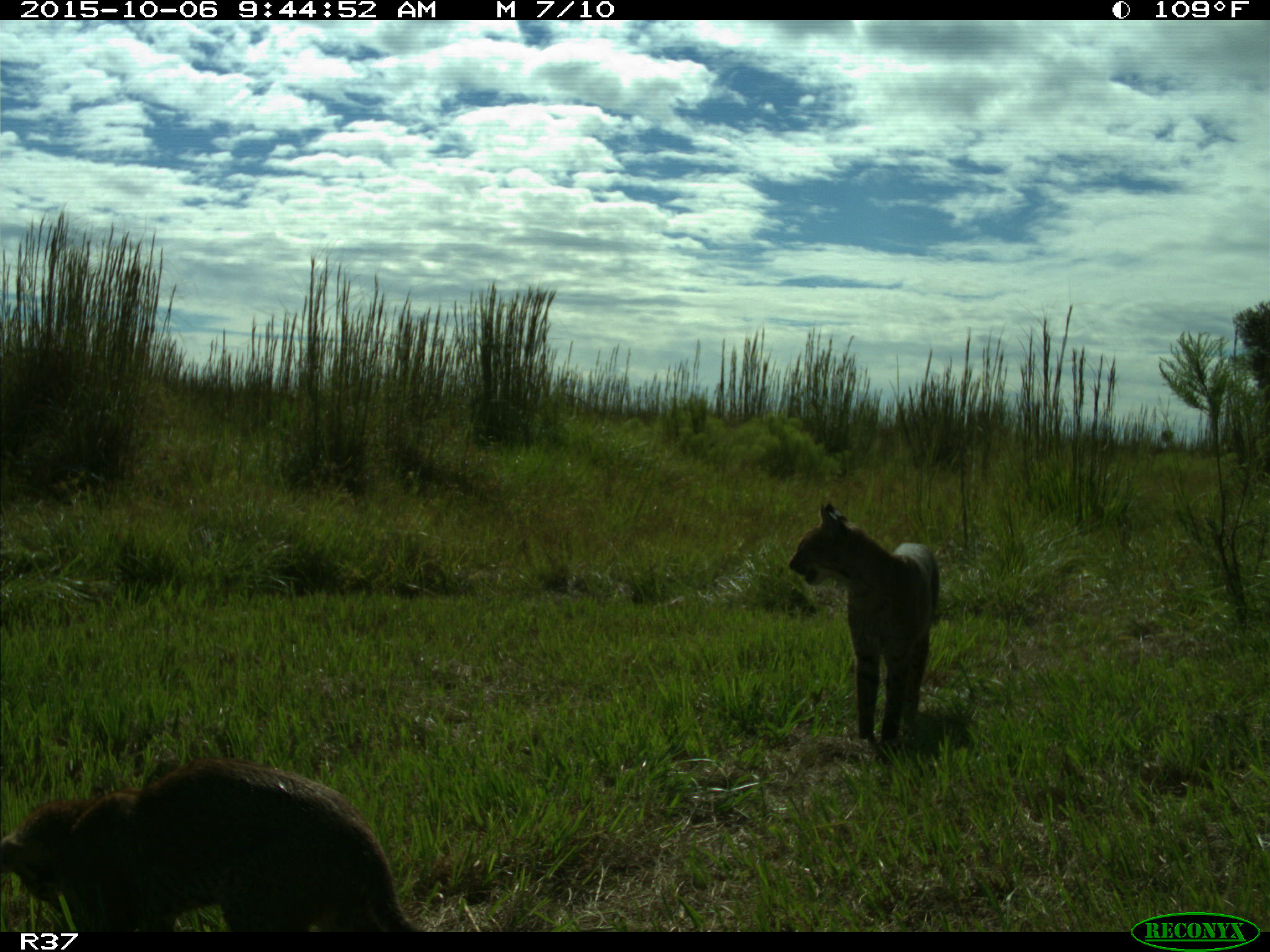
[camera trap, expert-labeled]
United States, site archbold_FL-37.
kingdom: Animalia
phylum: Chordata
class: Mammalia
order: Carnivora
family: Felidae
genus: Lynx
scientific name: Lynx rufus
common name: bobcat